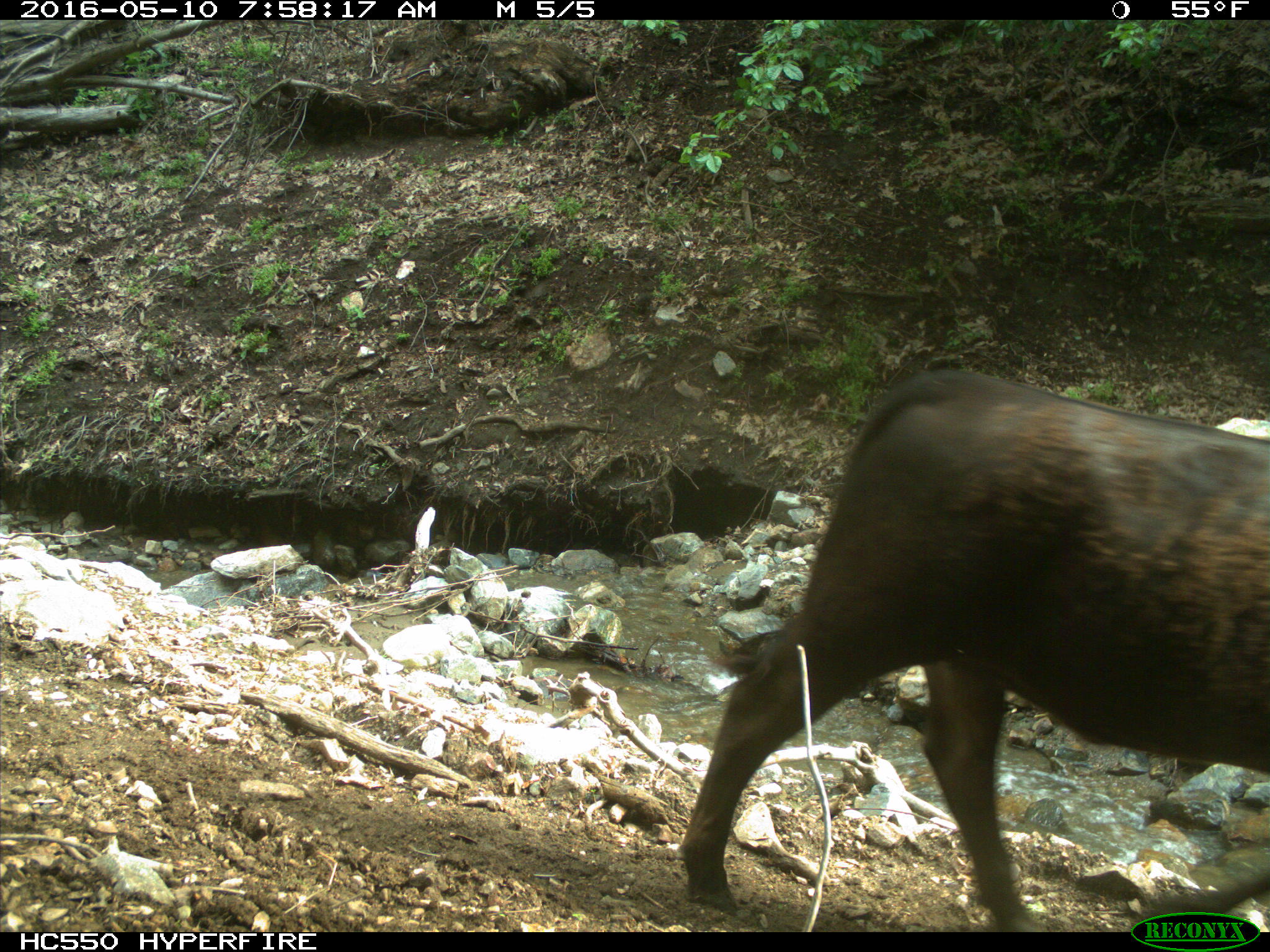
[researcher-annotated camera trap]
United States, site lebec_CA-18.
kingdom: Animalia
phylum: Chordata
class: Mammalia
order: Artiodactyla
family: Bovidae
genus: Bos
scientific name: Bos taurus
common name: domestic cow